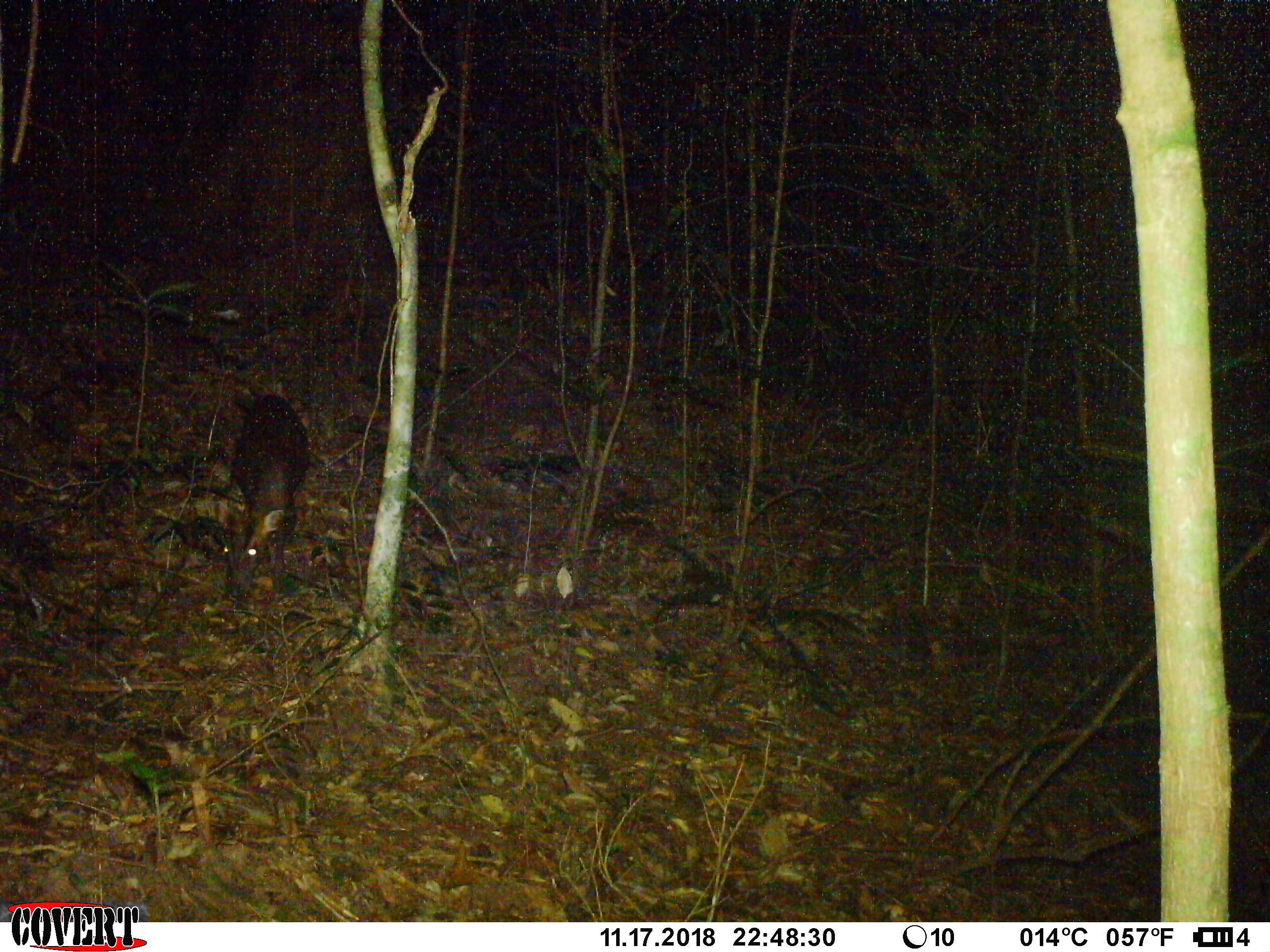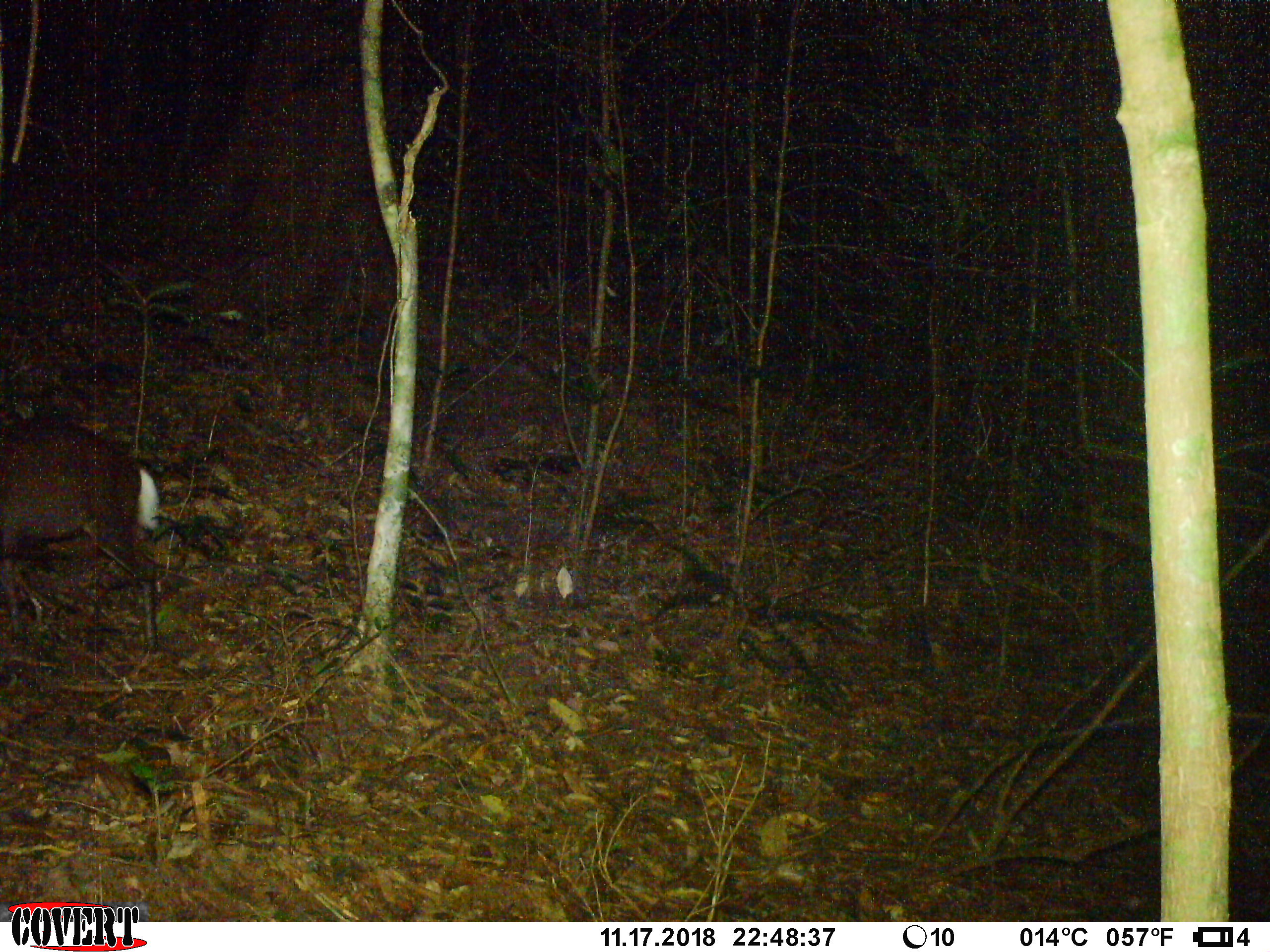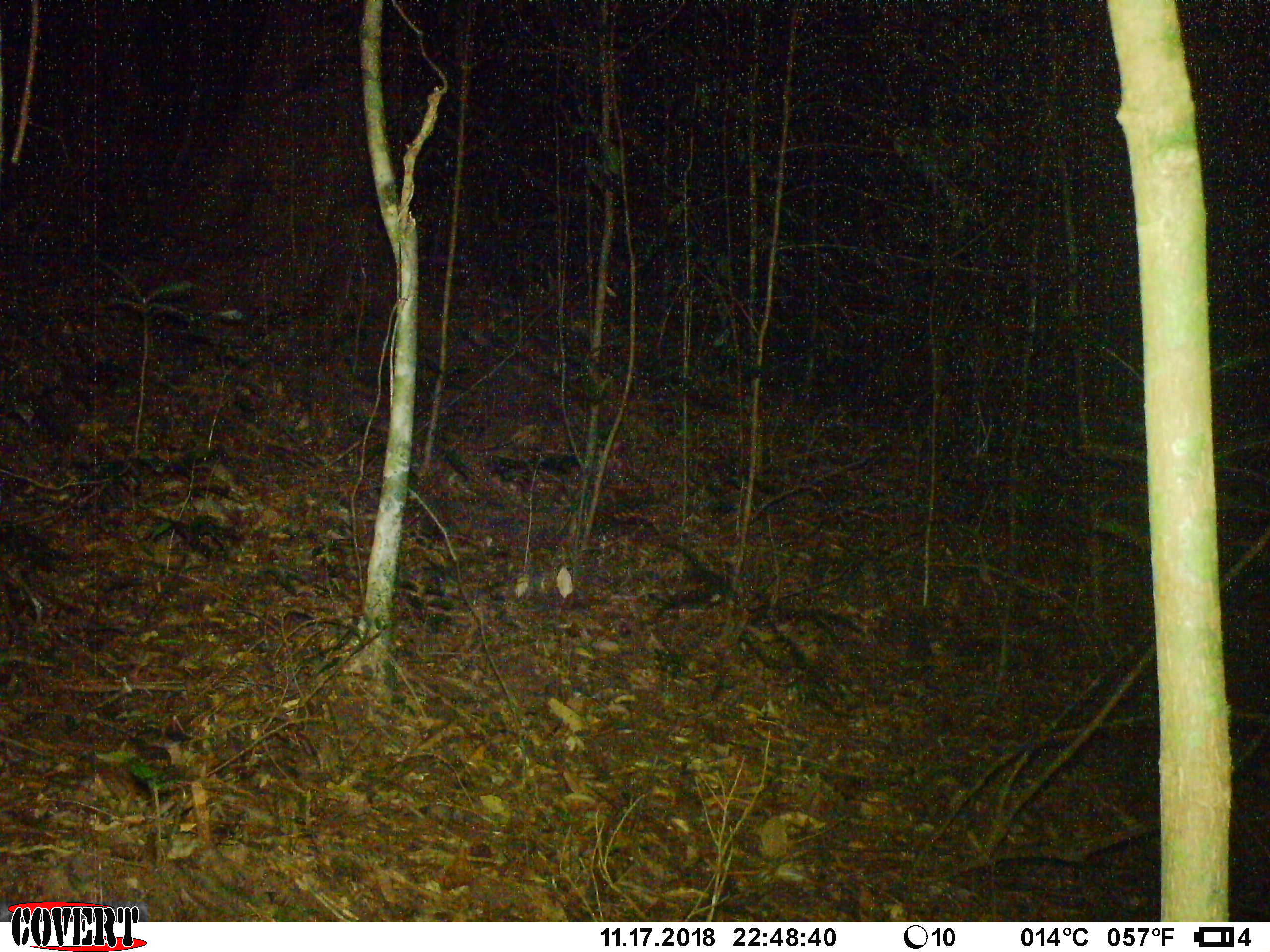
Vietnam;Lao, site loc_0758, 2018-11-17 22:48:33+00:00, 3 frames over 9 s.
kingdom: Animalia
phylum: Chordata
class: Mammalia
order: Artiodactyla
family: Cervidae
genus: Muntiacus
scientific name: Muntiacus rooseveltorum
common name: roosevelt's muntjac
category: roosevelts muntjac group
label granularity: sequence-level